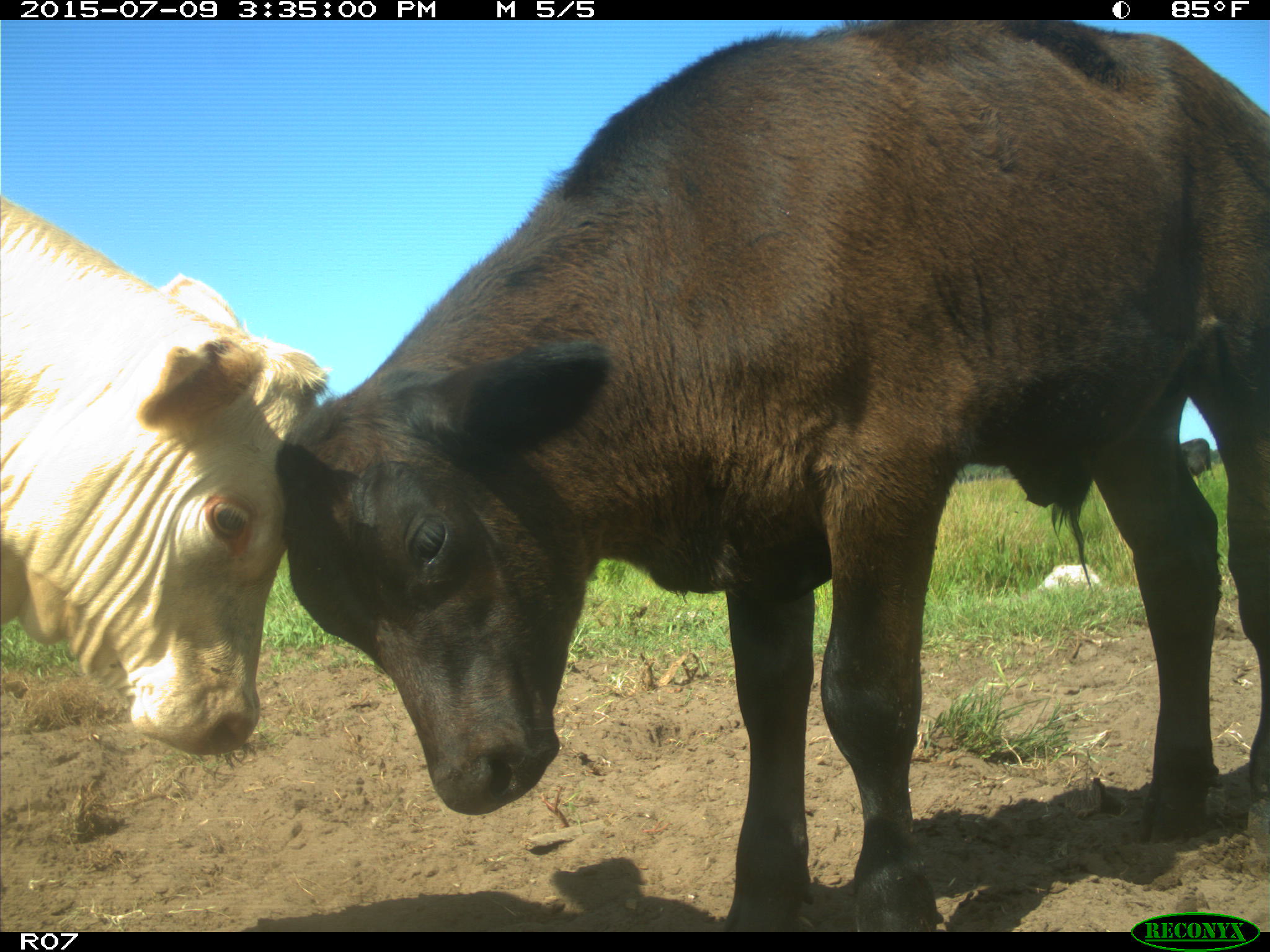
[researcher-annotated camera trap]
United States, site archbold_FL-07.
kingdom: Animalia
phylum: Chordata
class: Mammalia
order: Artiodactyla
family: Bovidae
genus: Bos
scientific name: Bos taurus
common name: domestic cow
Bos taurus (domestic cow).